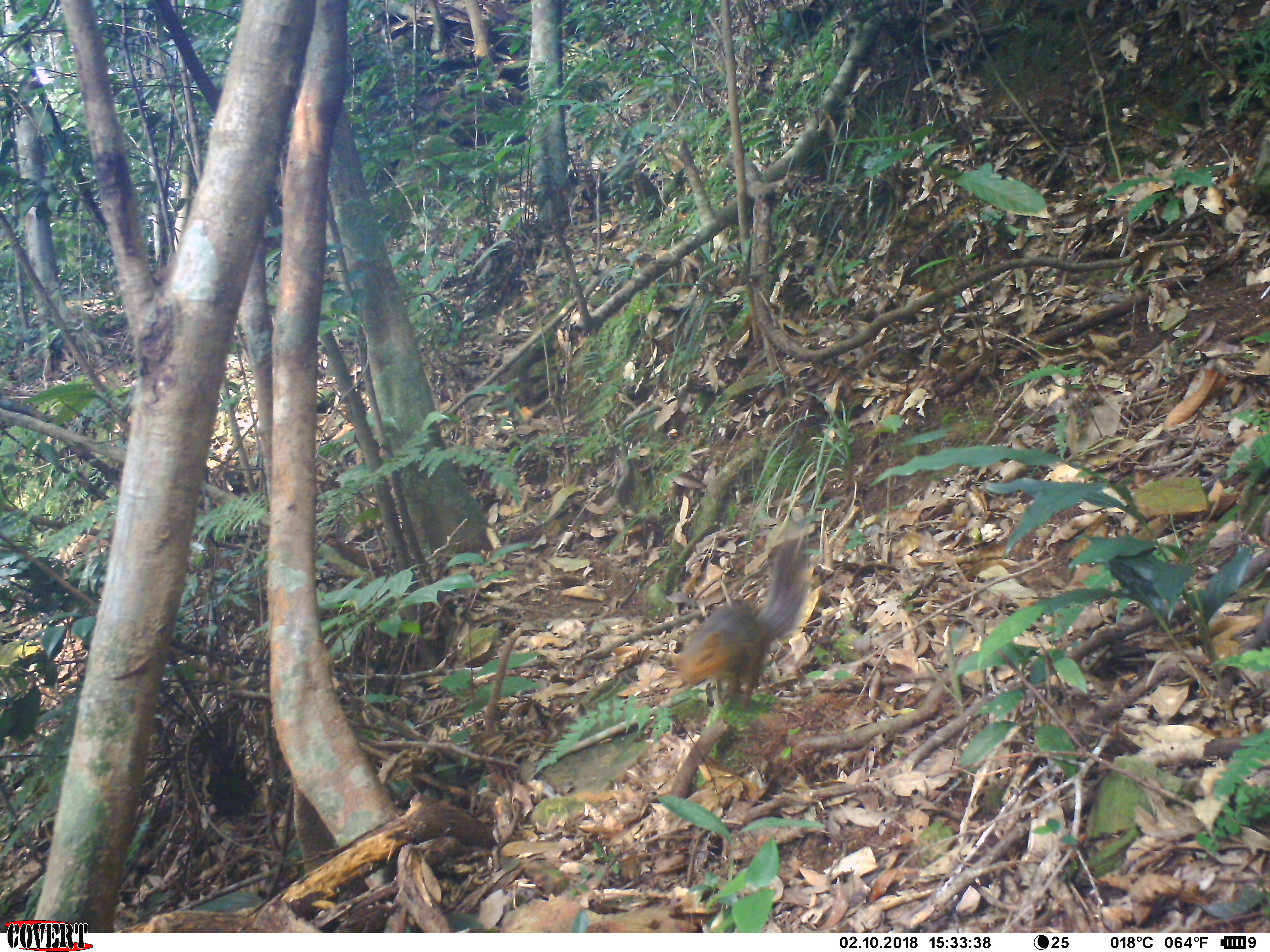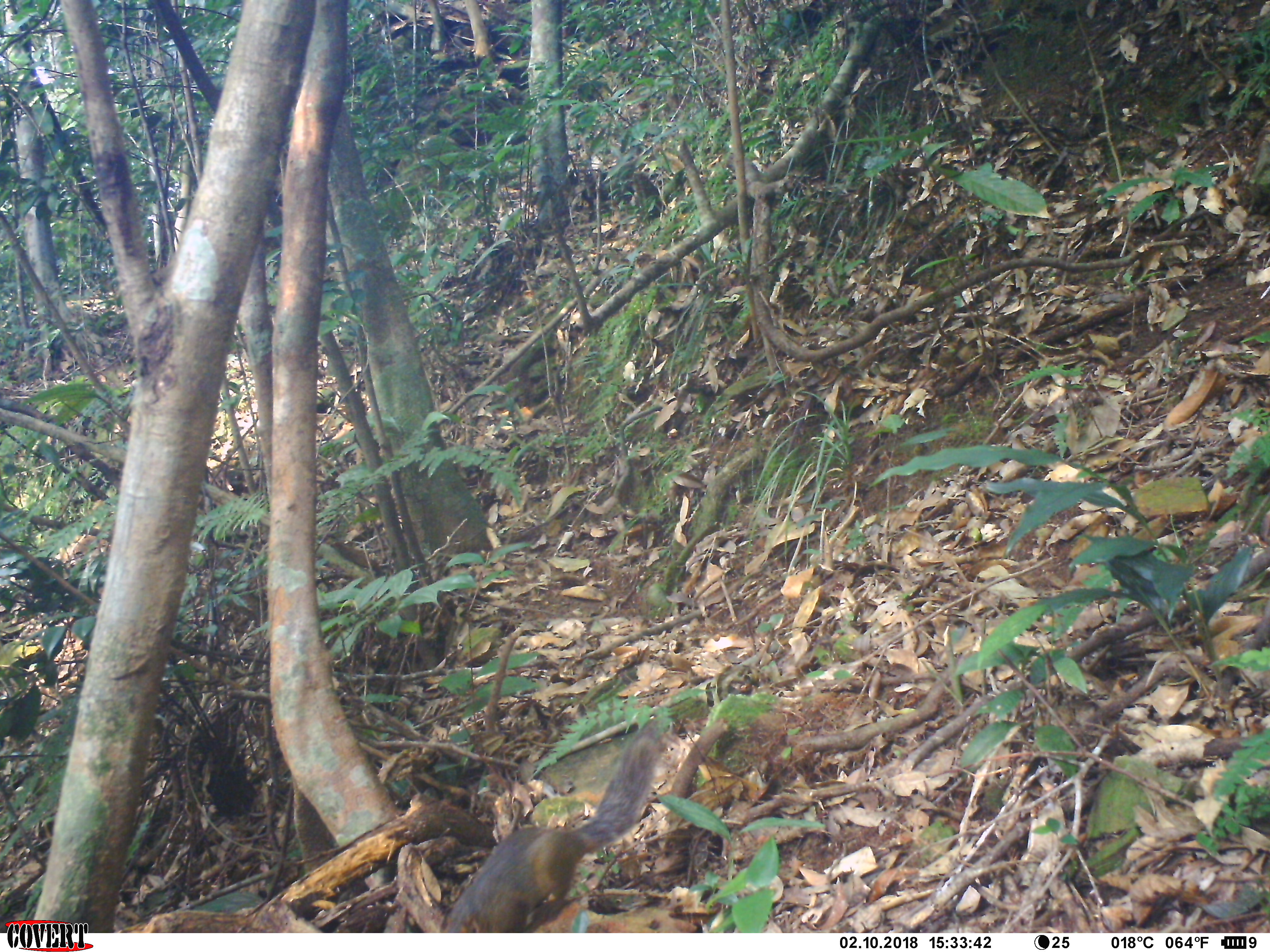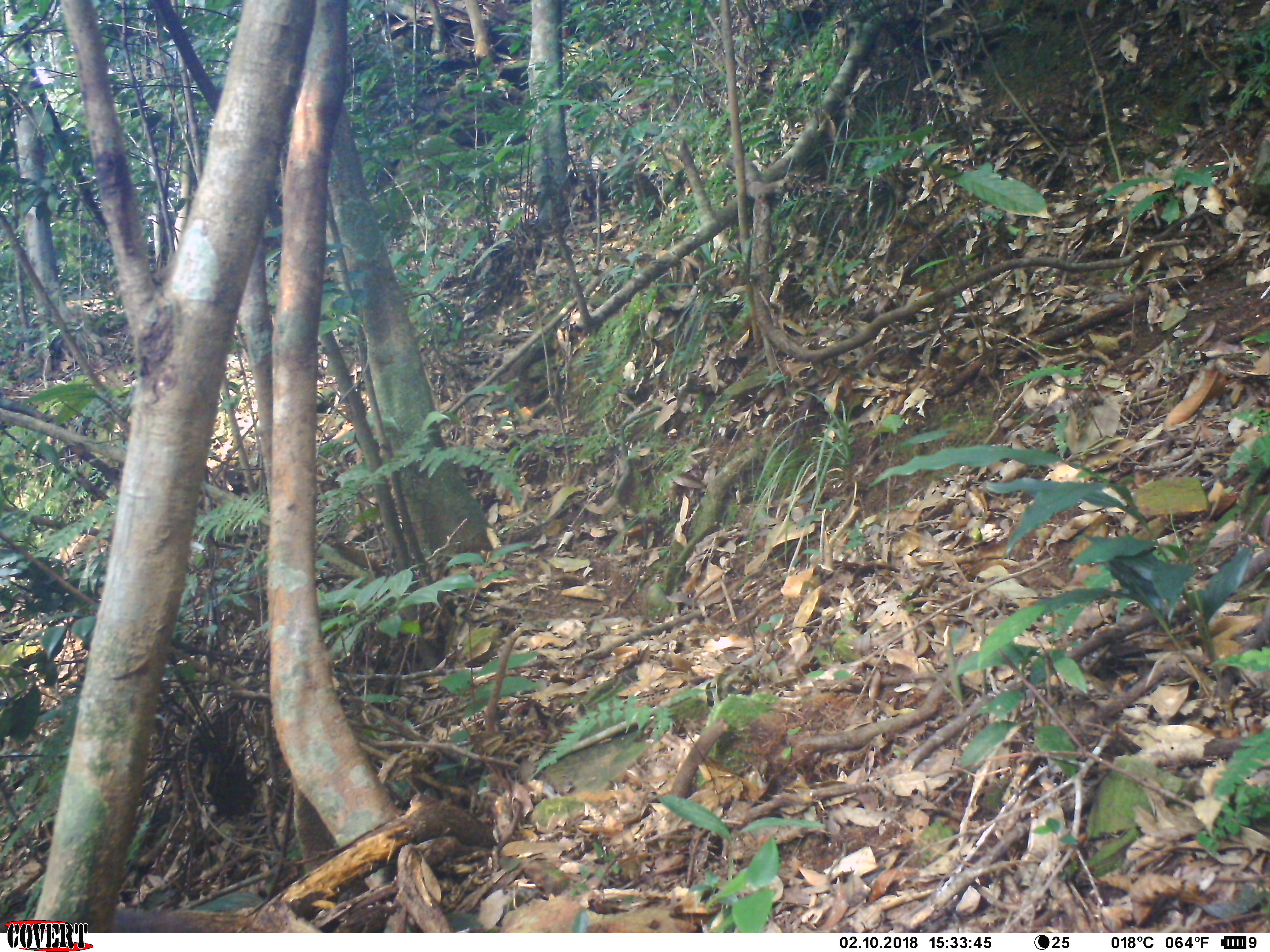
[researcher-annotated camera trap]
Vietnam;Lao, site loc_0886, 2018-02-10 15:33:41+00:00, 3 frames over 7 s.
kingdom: Animalia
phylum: Chordata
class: Mammalia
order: Rodentia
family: Sciuridae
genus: Dremomys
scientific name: Dremomys rufigenis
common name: red-cheeked squirrel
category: red cheeked squirrel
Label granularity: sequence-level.